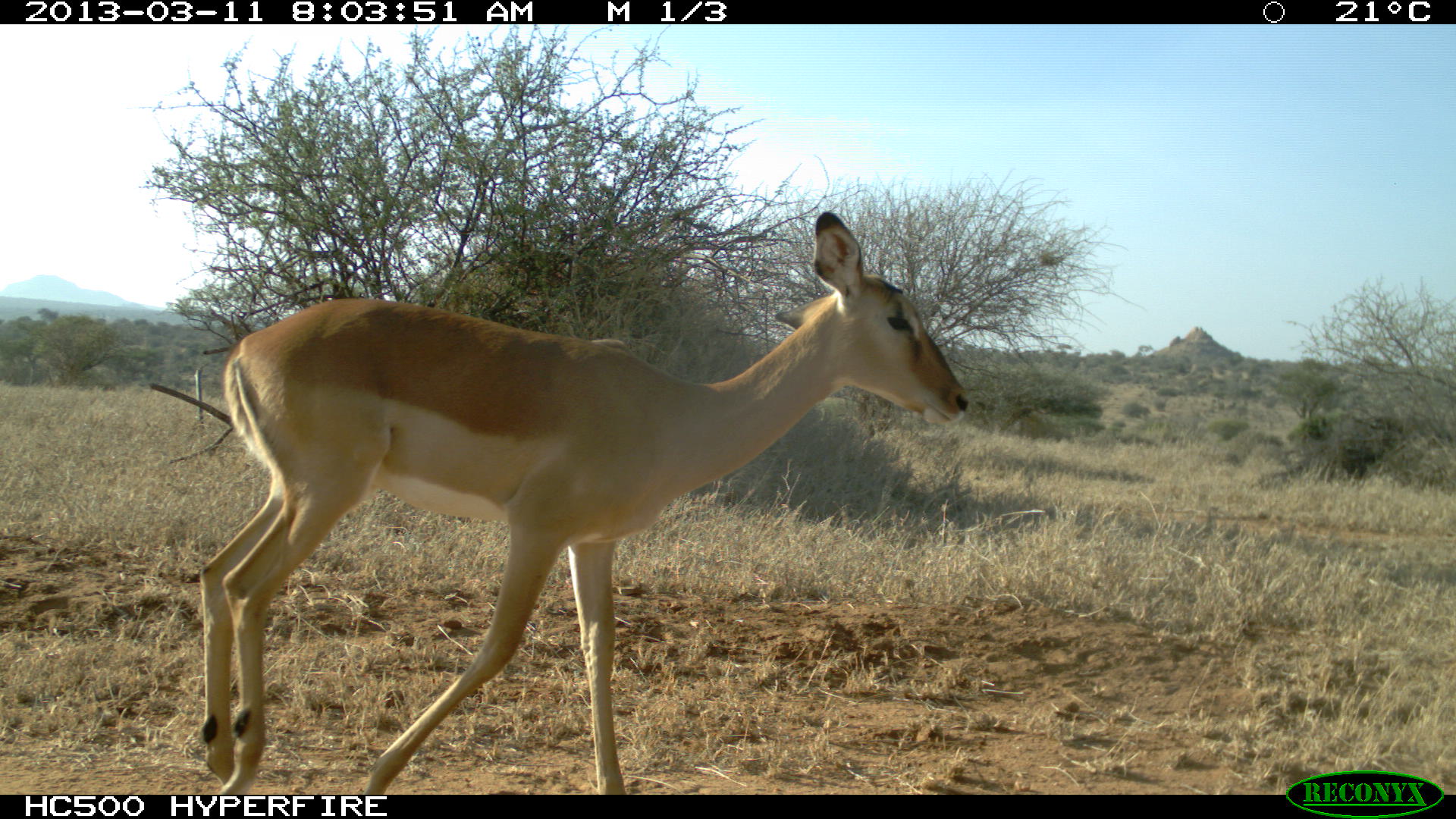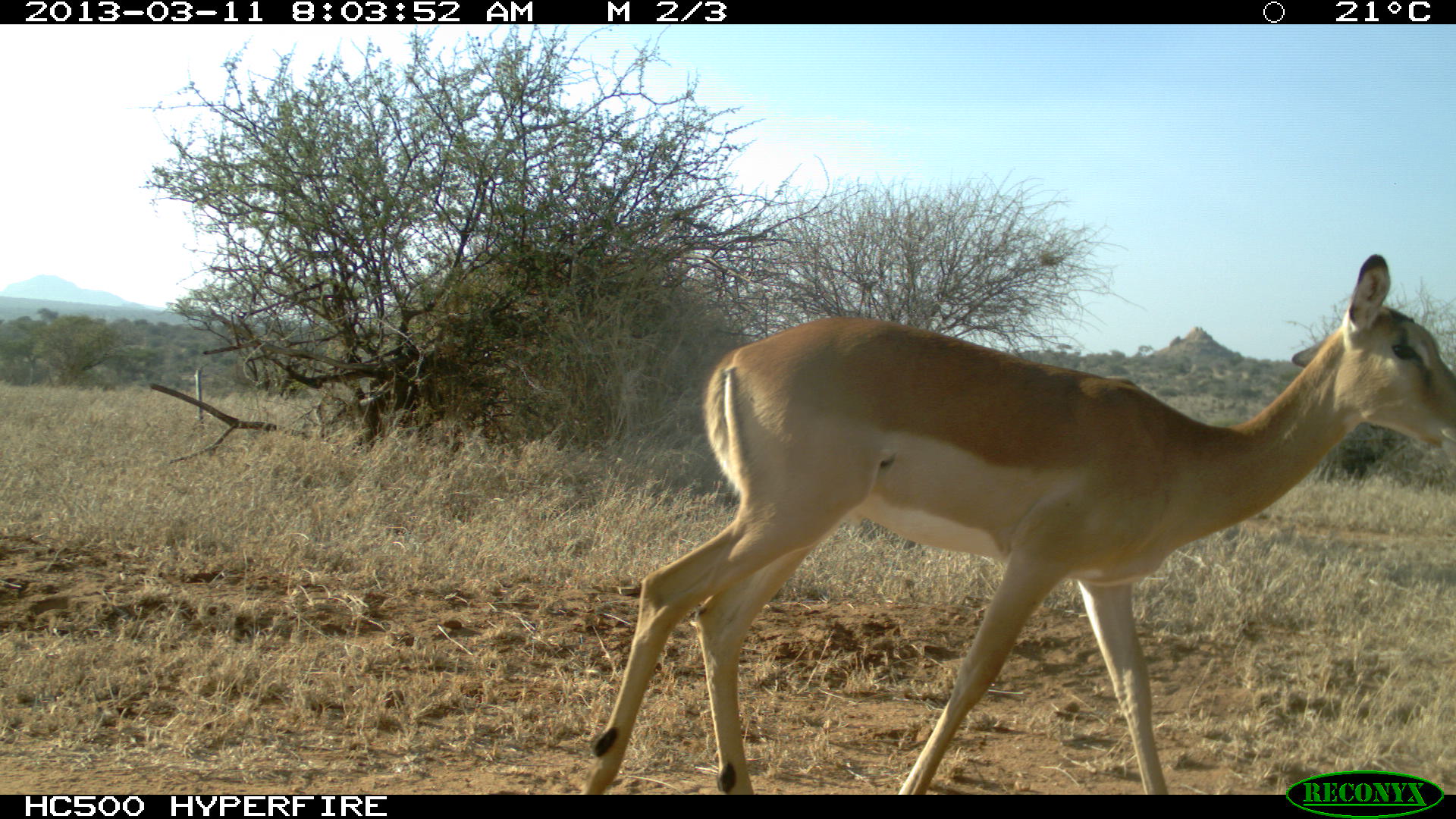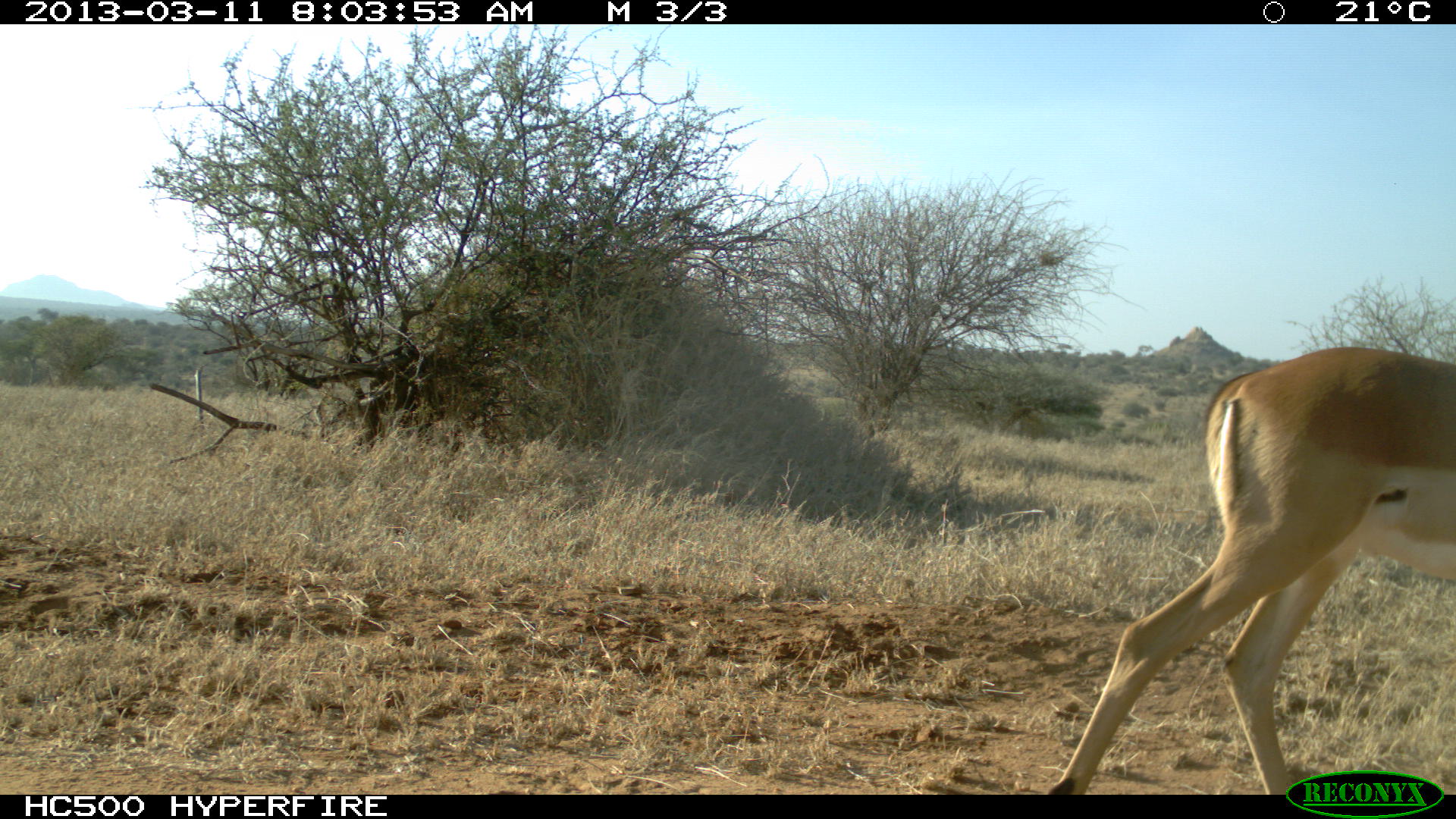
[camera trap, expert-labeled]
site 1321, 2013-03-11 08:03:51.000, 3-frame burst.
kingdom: Animalia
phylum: Chordata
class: Mammalia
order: Artiodactyla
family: Bovidae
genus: Aepyceros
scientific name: Aepyceros melampus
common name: impala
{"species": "Aepyceros melampus (impala)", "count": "1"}